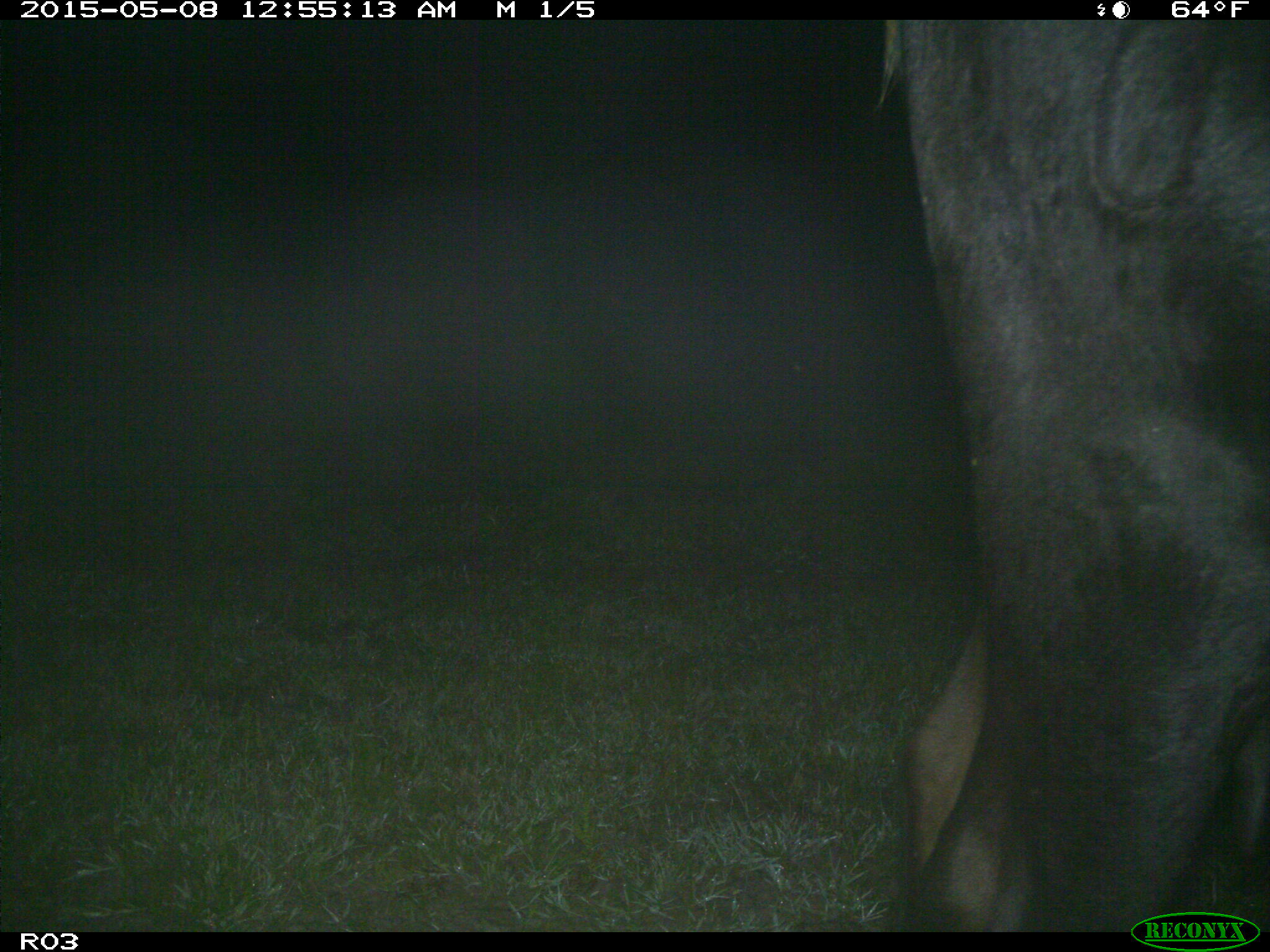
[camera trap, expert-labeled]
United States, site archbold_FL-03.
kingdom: Animalia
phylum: Chordata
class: Mammalia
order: Artiodactyla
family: Bovidae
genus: Bos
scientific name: Bos taurus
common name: domestic cow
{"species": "Bos taurus (domestic cow)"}